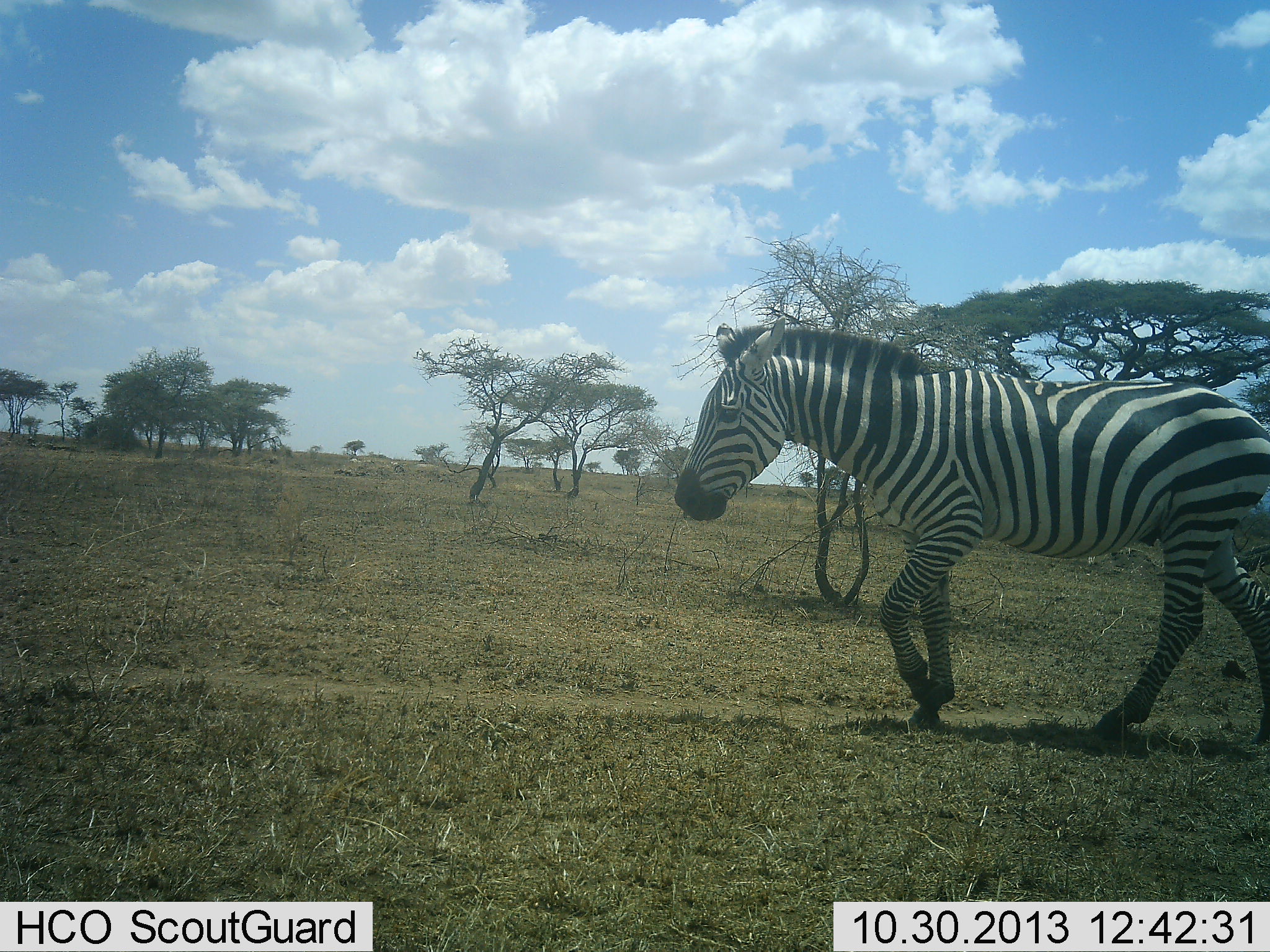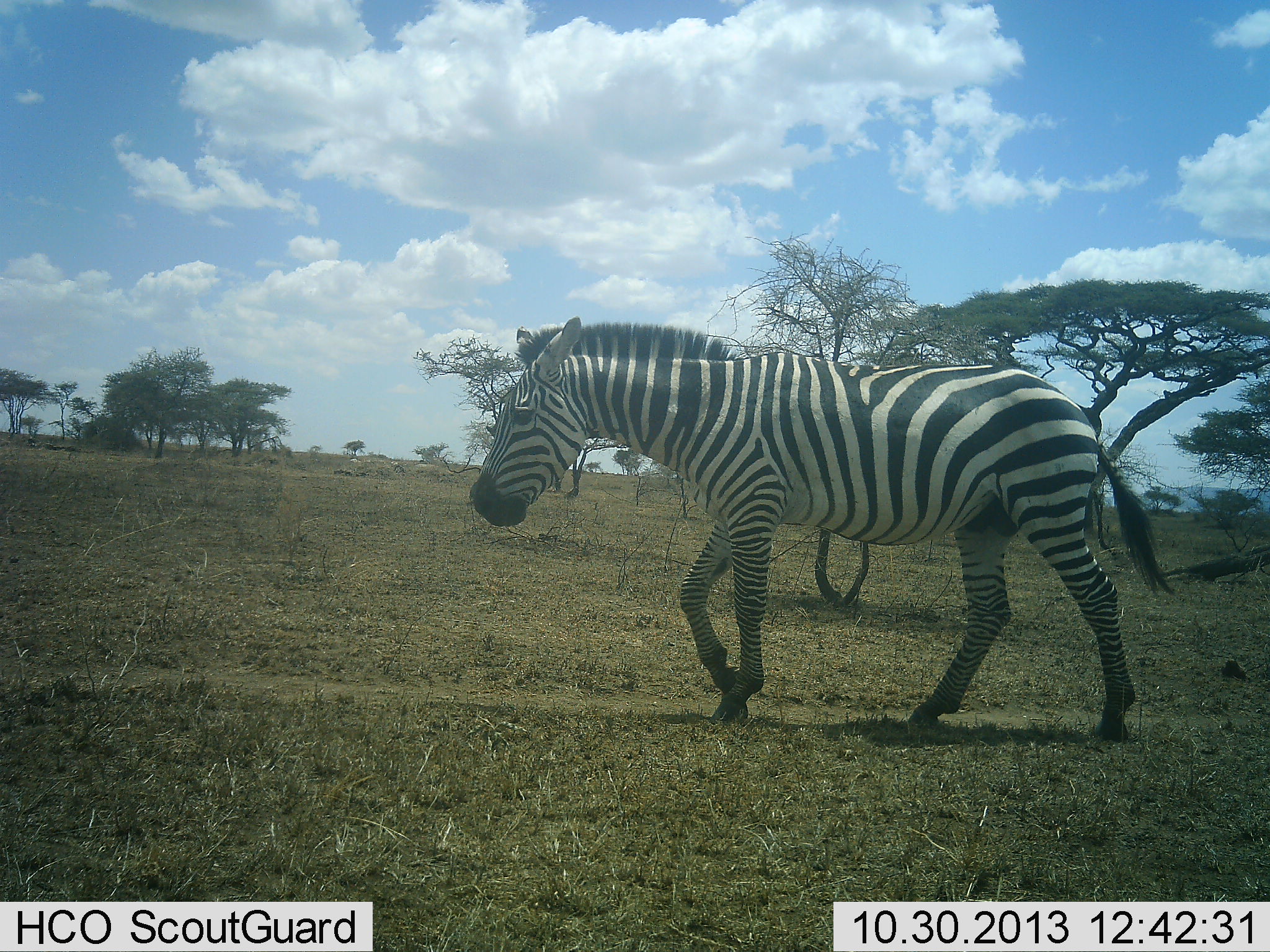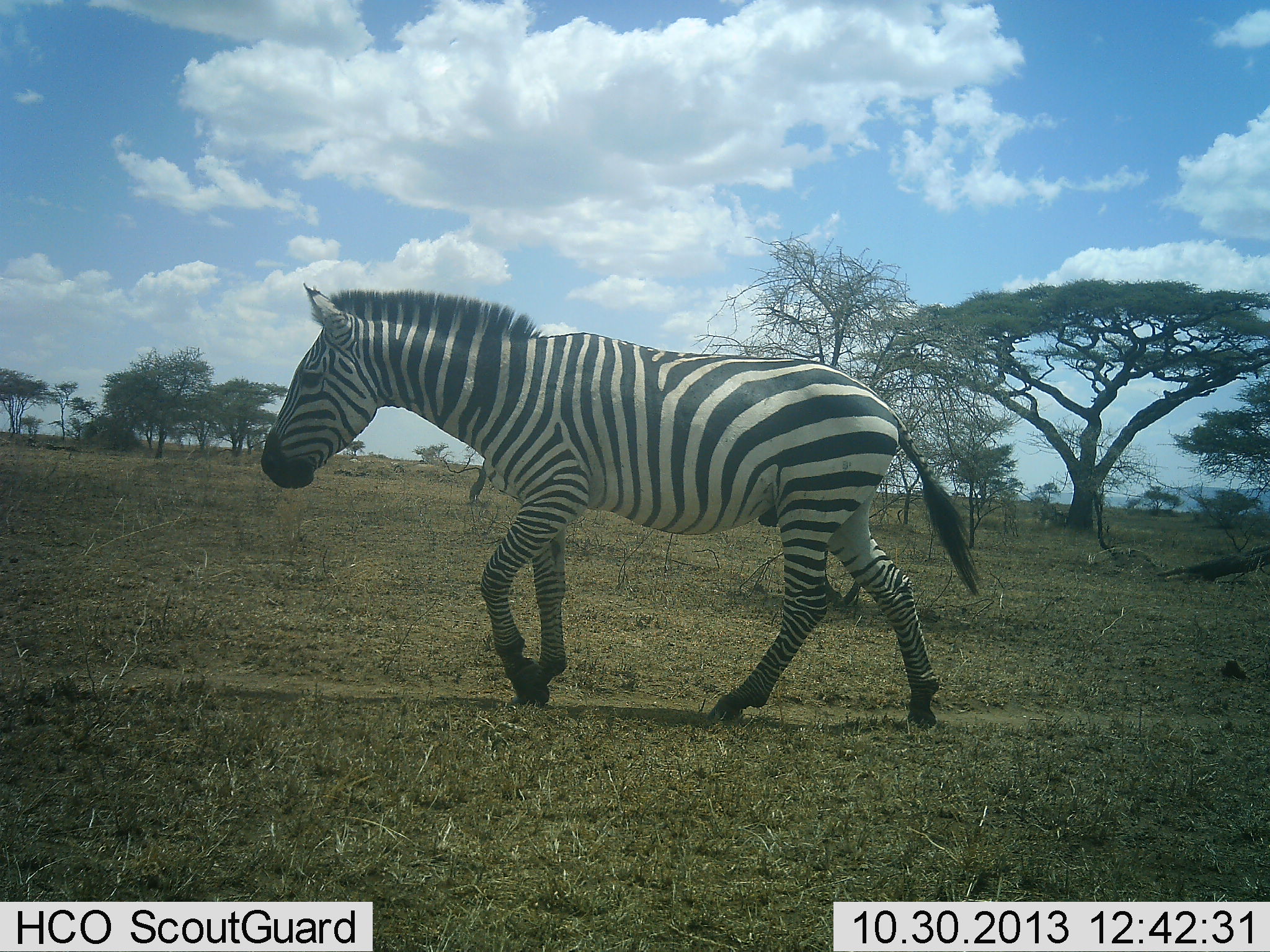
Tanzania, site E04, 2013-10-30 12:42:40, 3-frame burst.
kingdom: Animalia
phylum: Chordata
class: Mammalia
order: Perissodactyla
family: Equidae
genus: Equus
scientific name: Equus quagga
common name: plains zebra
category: zebra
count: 1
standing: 0%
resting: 0%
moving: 100%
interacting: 0%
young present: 0%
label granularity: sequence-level